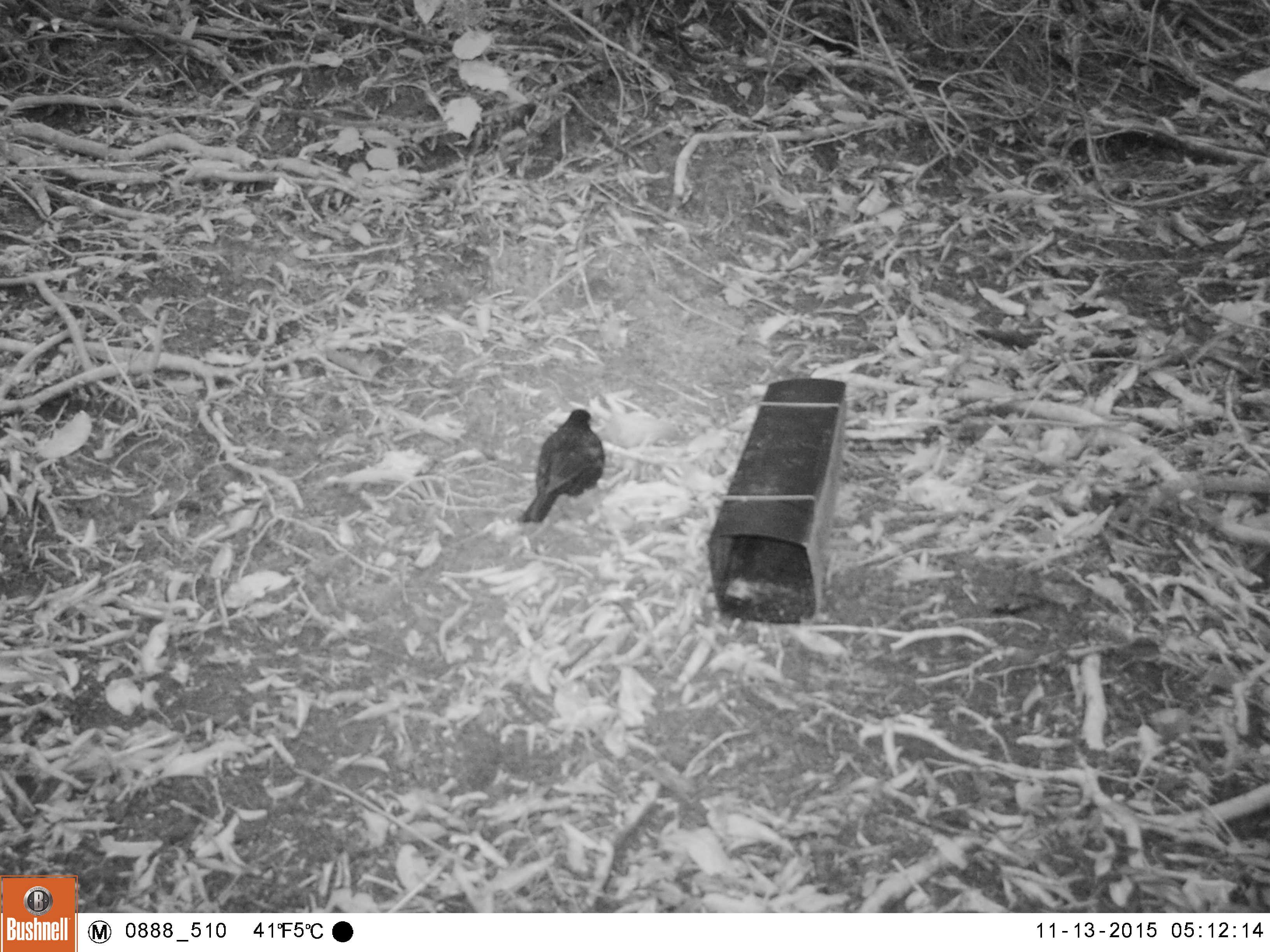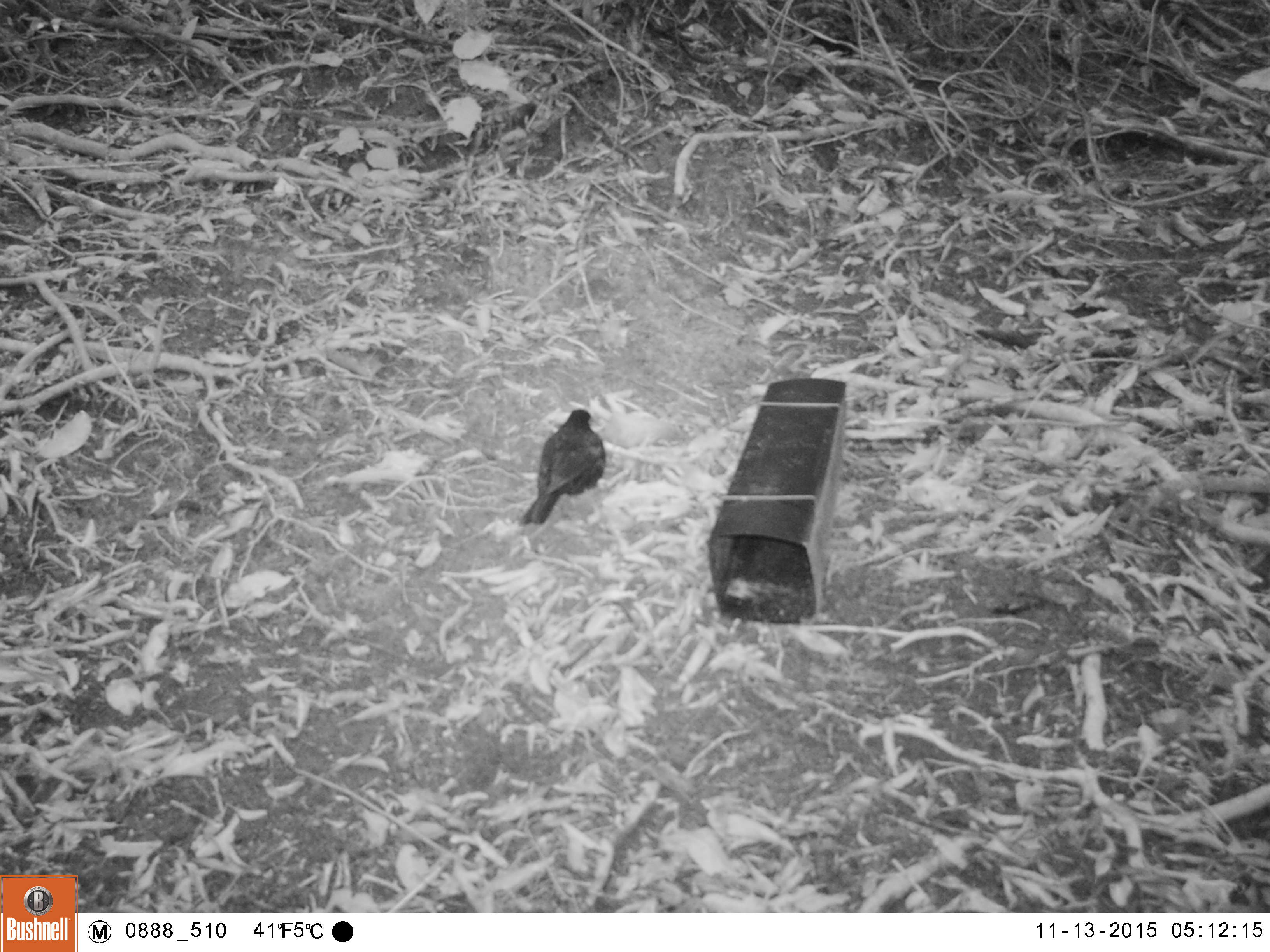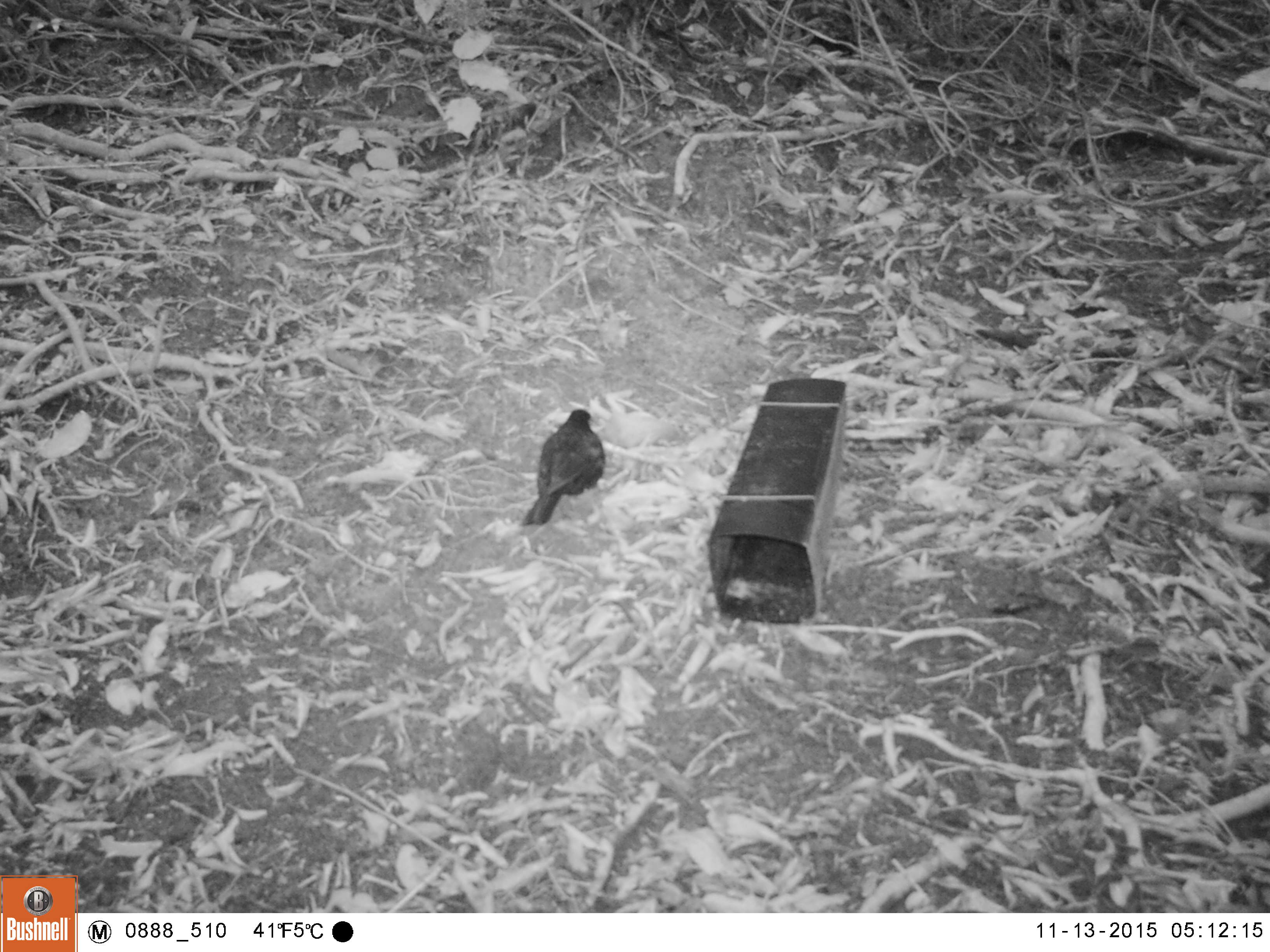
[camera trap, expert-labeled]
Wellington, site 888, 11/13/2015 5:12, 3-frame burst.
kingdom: Animalia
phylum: Chordata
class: Aves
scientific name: Aves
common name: bird